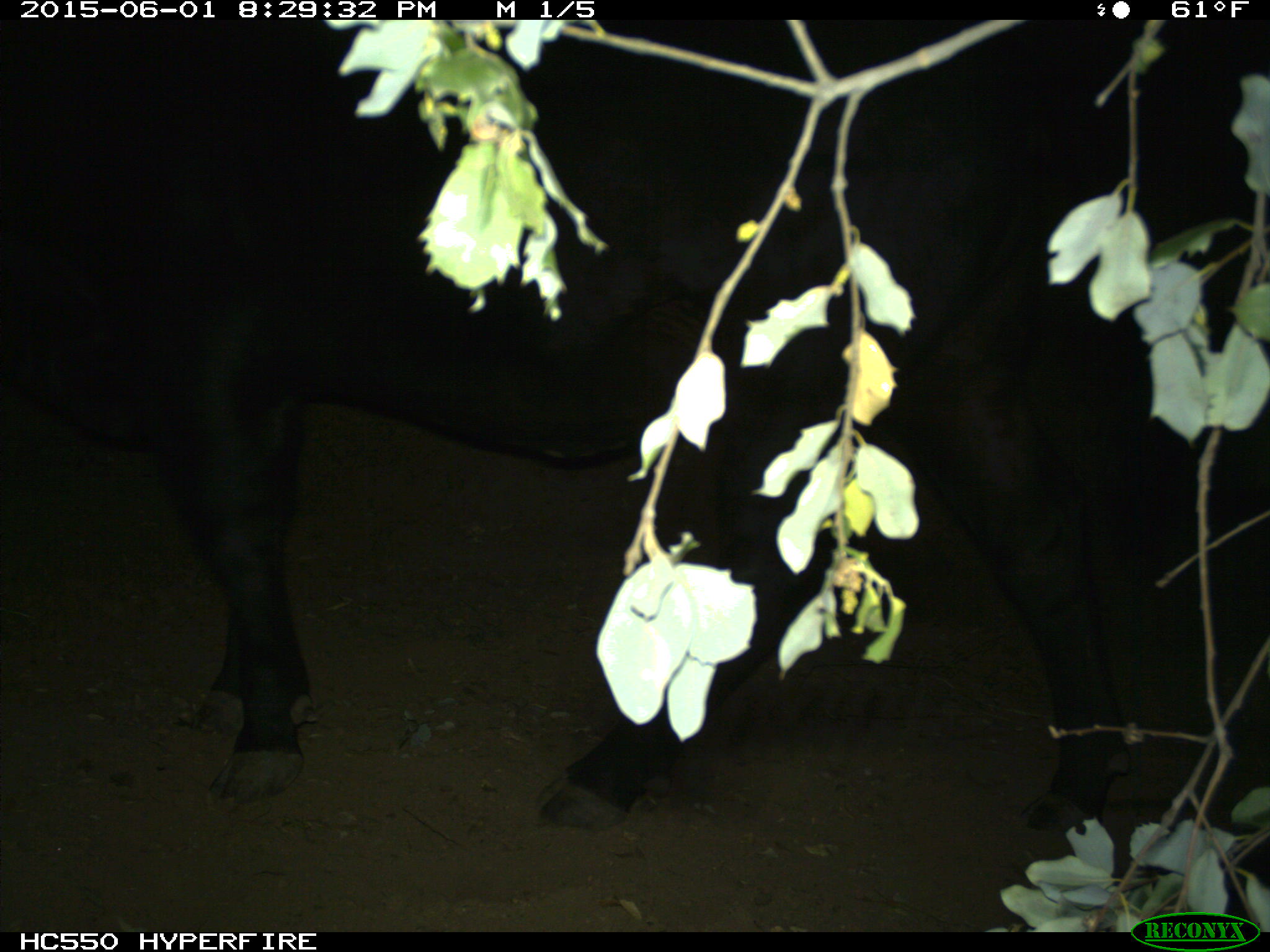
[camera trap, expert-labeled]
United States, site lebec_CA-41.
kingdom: Animalia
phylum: Chordata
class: Mammalia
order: Artiodactyla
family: Bovidae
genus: Bos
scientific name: Bos taurus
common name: domestic cow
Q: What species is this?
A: Bos taurus (domestic cow).